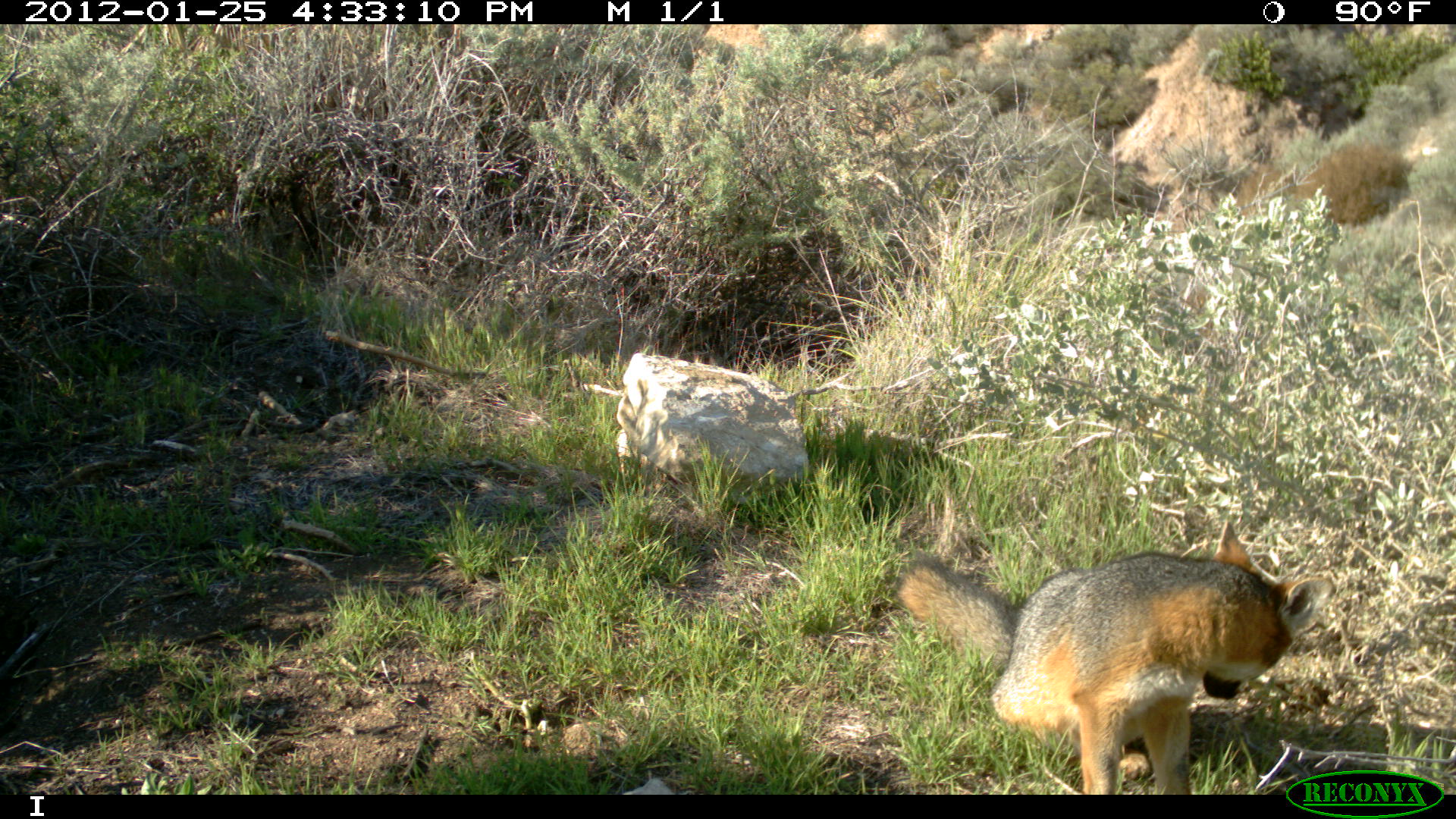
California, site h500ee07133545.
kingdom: Animalia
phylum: Chordata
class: Mammalia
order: Carnivora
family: Canidae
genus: Urocyon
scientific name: Urocyon littoralis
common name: island fox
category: fox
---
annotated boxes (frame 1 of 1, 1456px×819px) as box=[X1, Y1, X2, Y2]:
fox: box=[892, 521, 1336, 793]